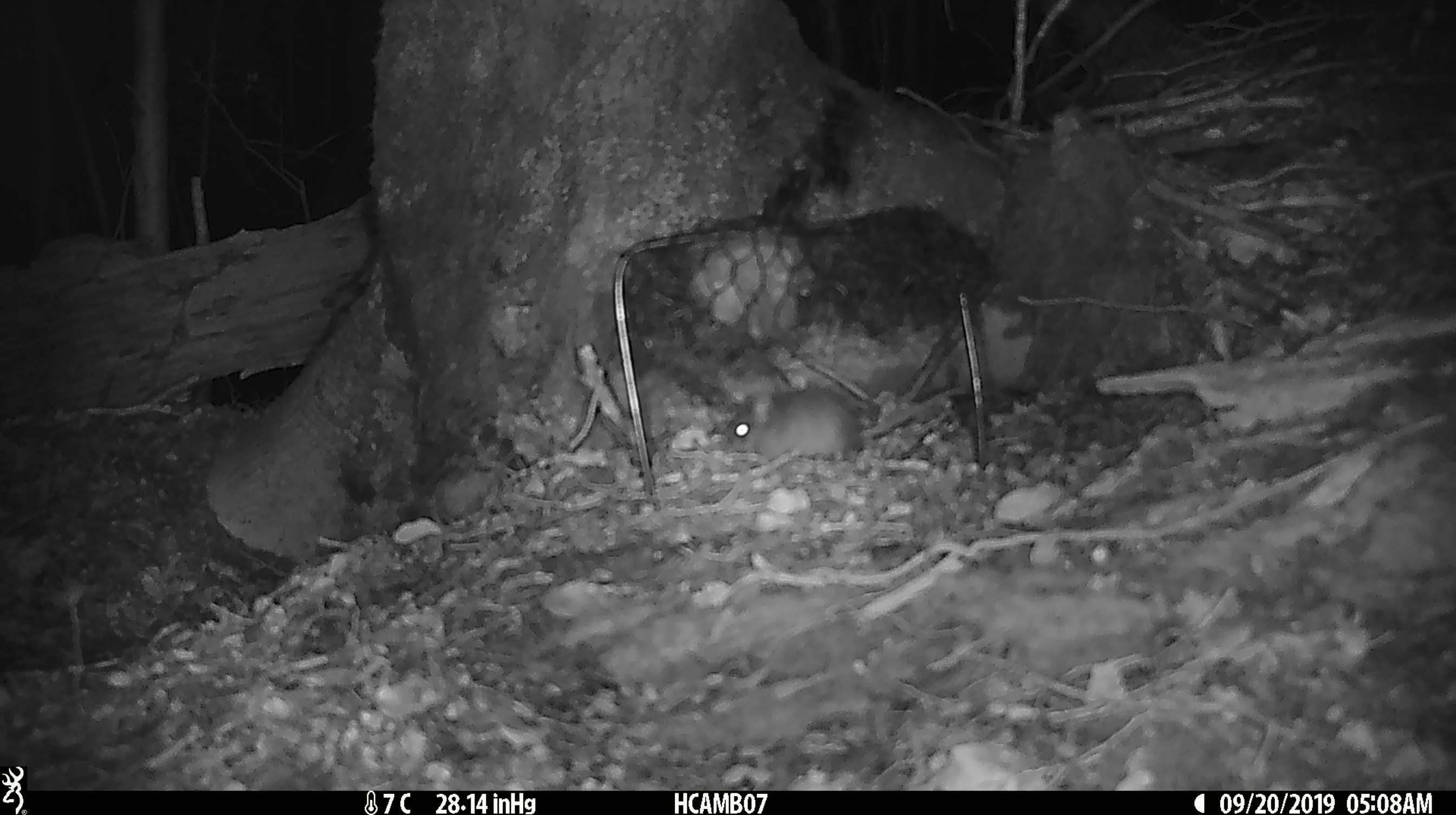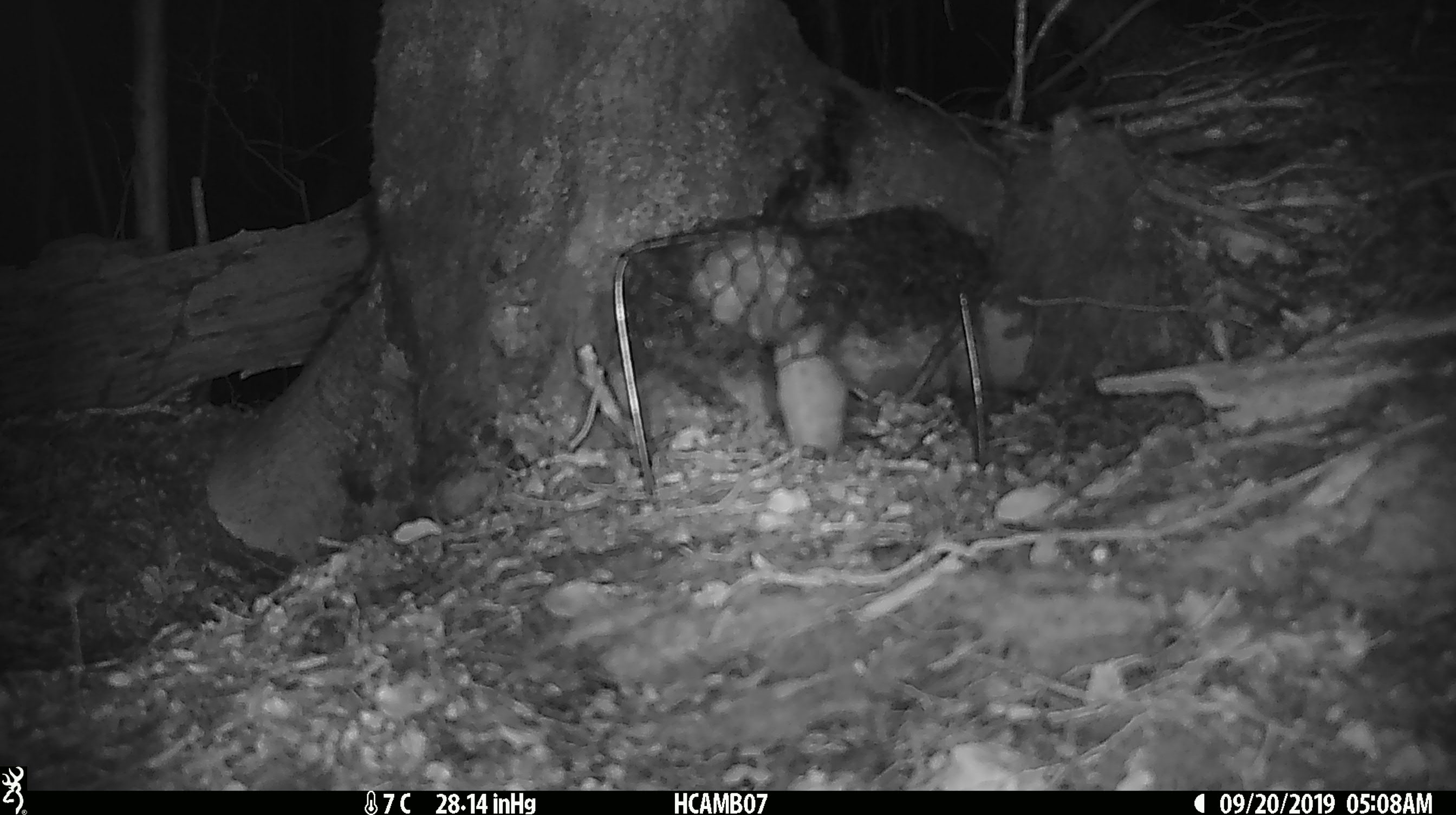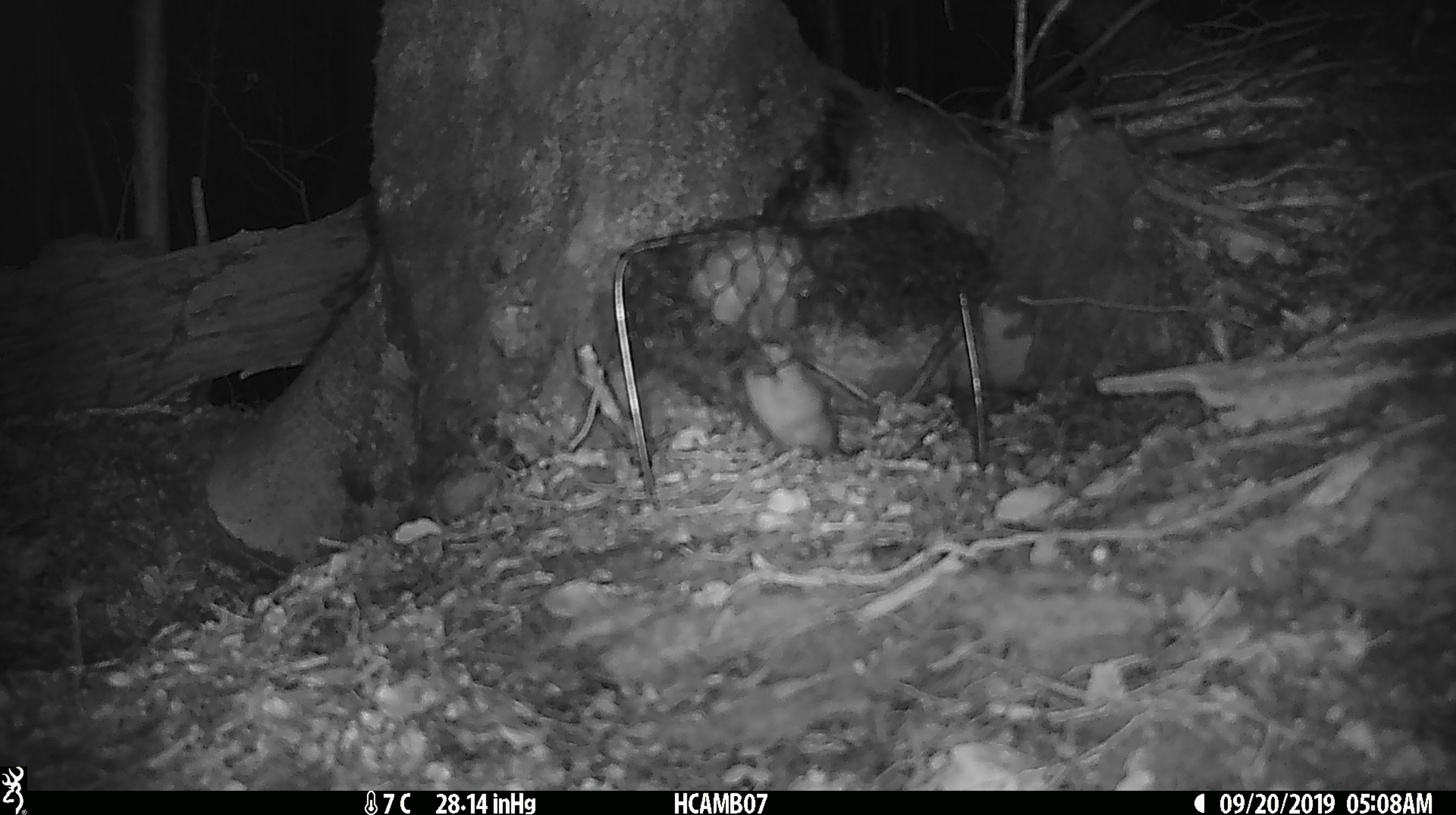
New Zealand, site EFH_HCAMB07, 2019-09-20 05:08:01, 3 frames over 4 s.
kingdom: Animalia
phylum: Chordata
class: Mammalia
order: Rodentia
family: Muridae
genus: Mus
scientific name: Mus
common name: mouse